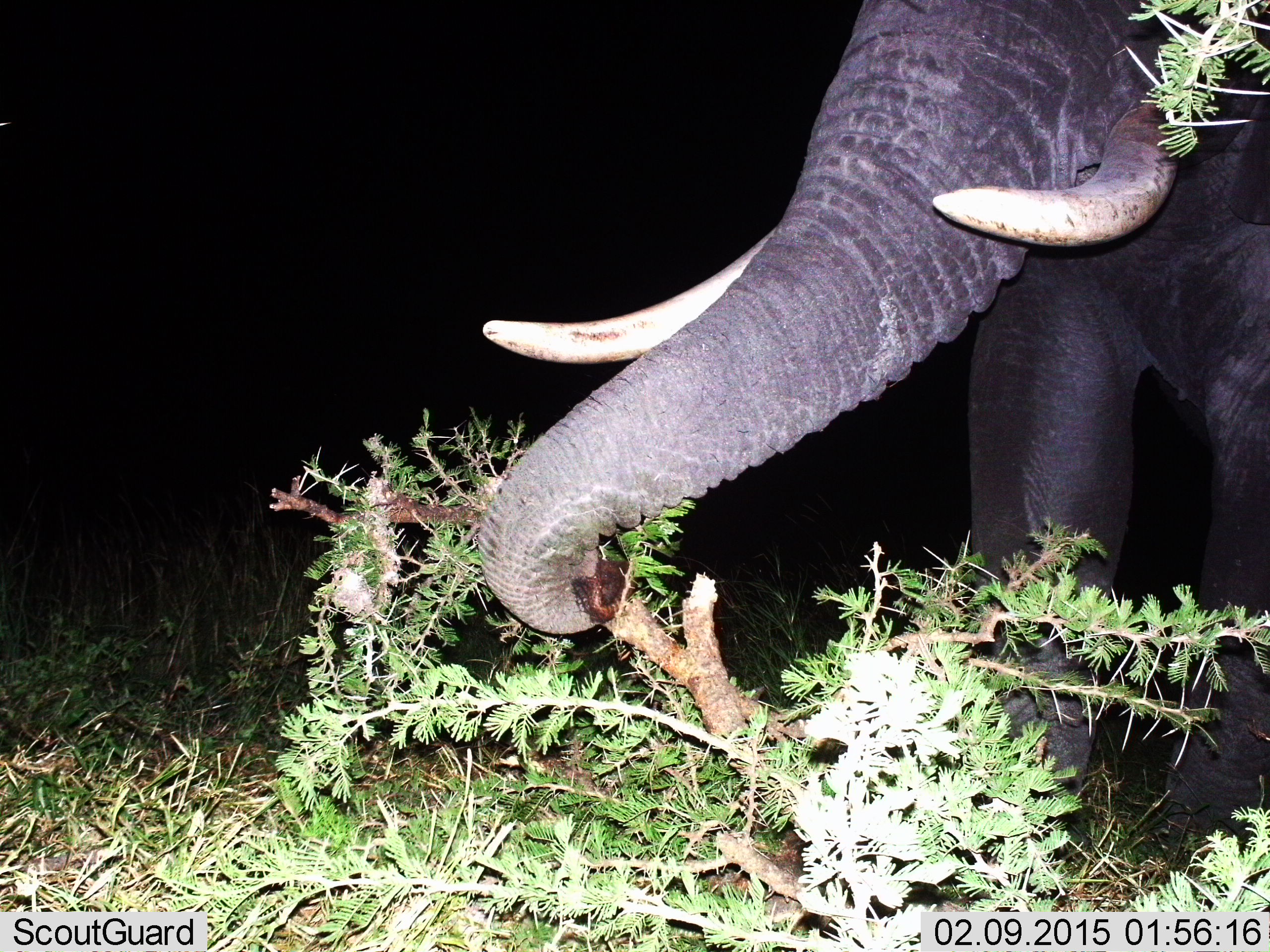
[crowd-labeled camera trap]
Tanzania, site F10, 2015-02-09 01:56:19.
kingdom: Animalia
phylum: Chordata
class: Mammalia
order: Proboscidea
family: Elephantidae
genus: Loxodonta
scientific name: Loxodonta africana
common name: african bush elephant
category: elephant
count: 1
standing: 10%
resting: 0%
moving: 10%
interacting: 0%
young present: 0%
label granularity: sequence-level